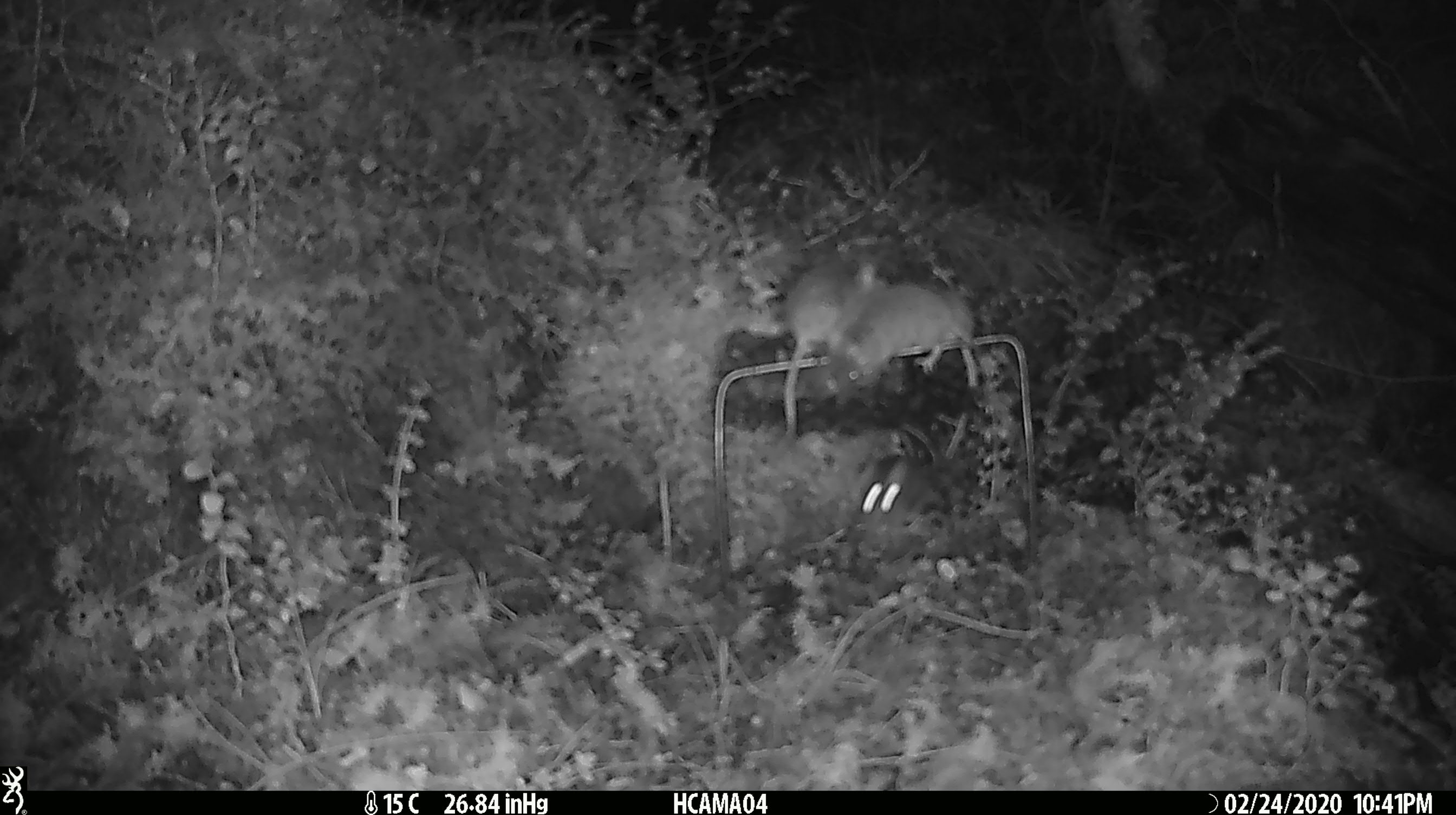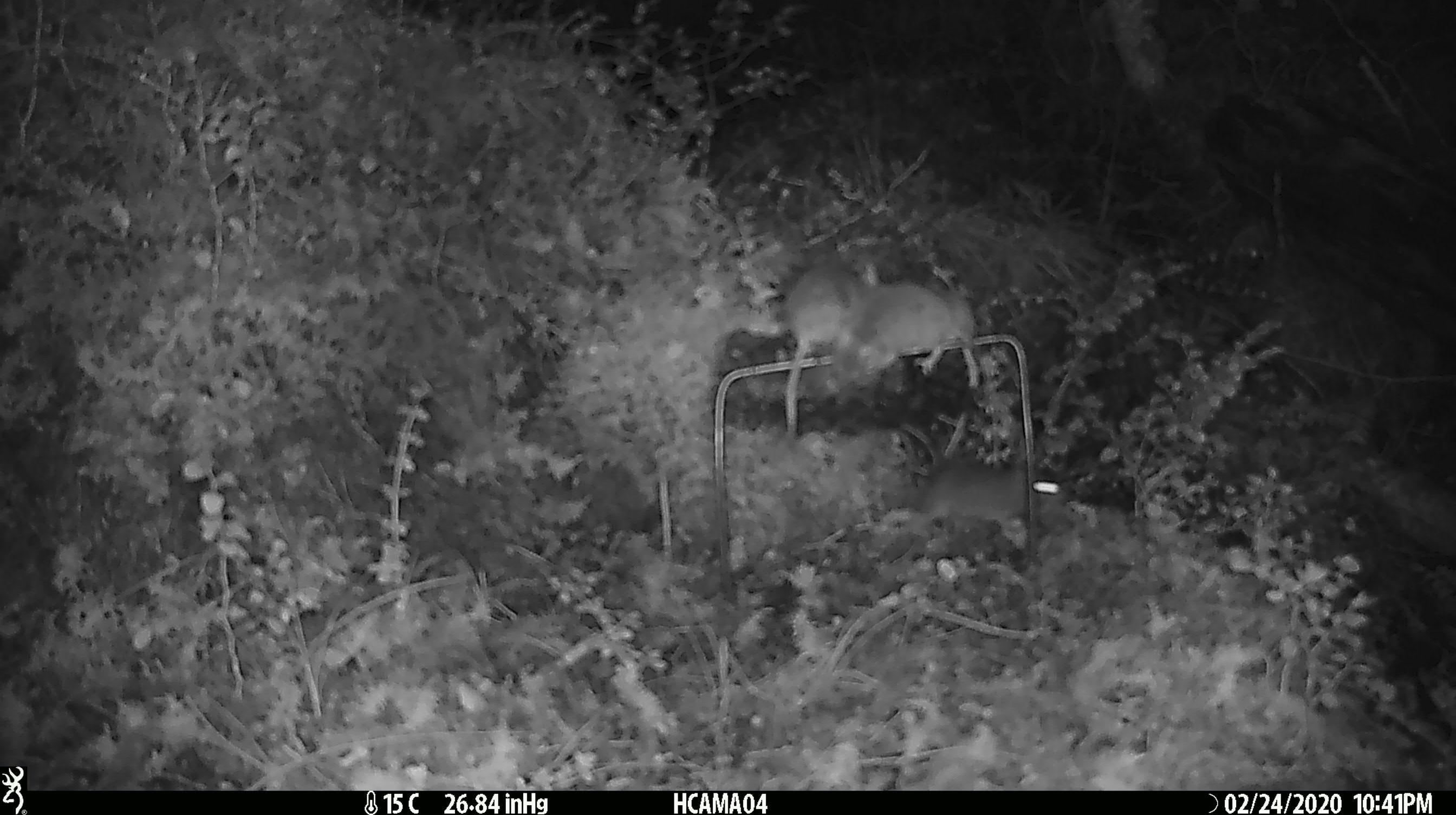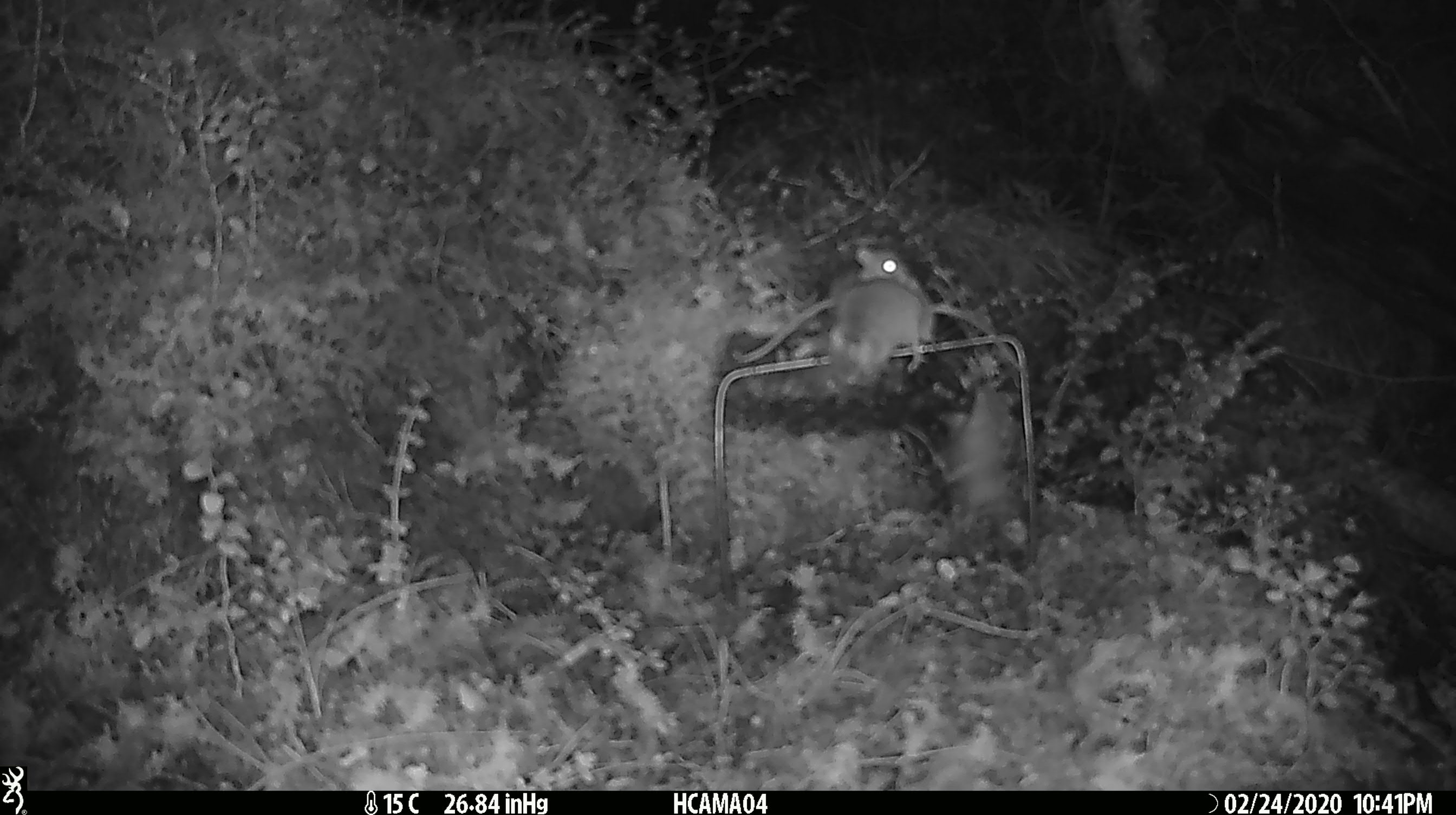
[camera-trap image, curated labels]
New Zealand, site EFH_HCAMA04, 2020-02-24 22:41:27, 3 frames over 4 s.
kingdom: Animalia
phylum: Chordata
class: Mammalia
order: Rodentia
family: Muridae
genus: Mus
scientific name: Mus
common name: mouse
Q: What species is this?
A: Mouse (Mus).